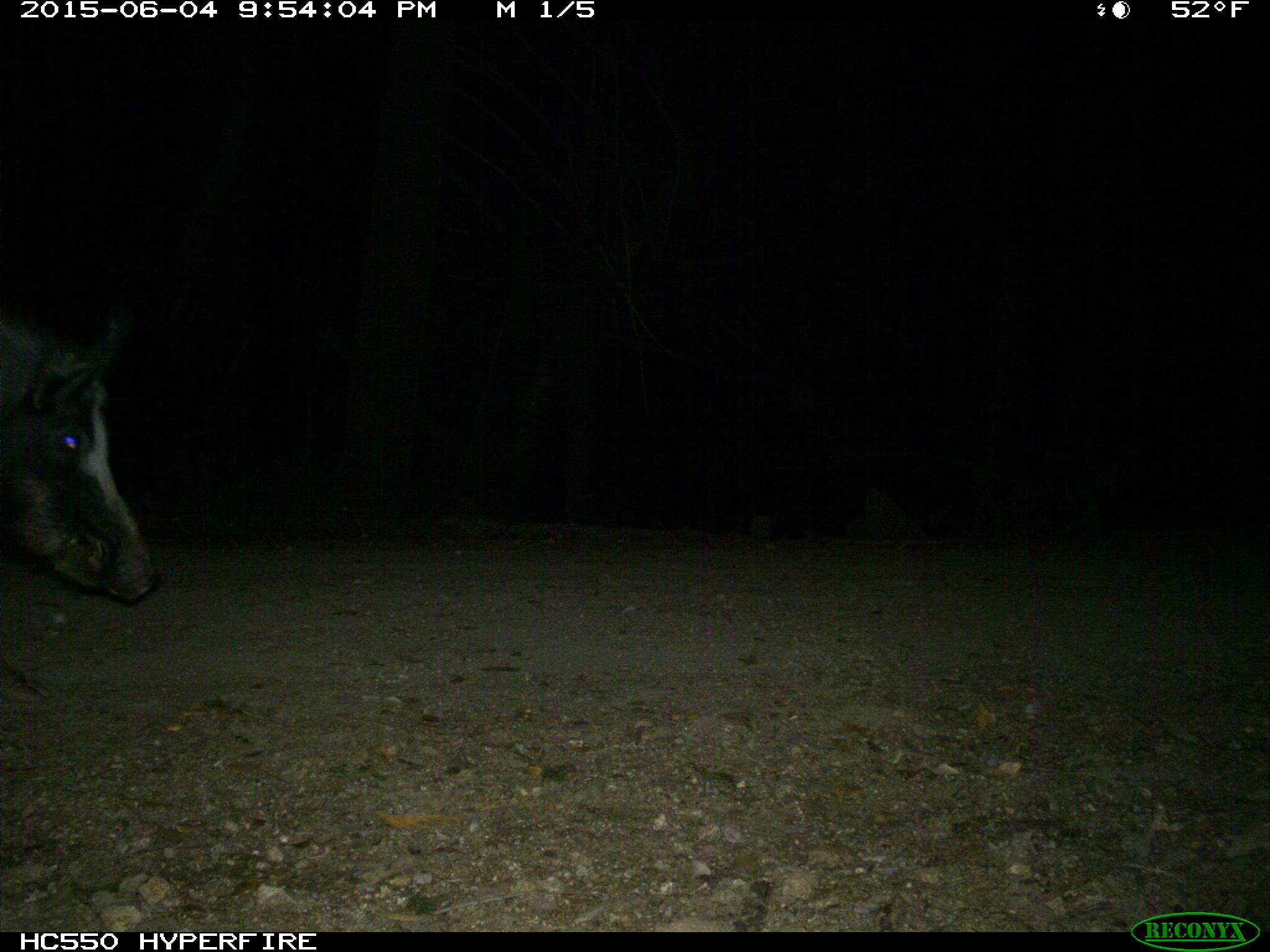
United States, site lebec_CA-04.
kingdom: Animalia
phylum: Chordata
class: Mammalia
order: Artiodactyla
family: Suidae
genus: Sus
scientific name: Sus scrofa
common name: wild boar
Sus scrofa (wild boar).